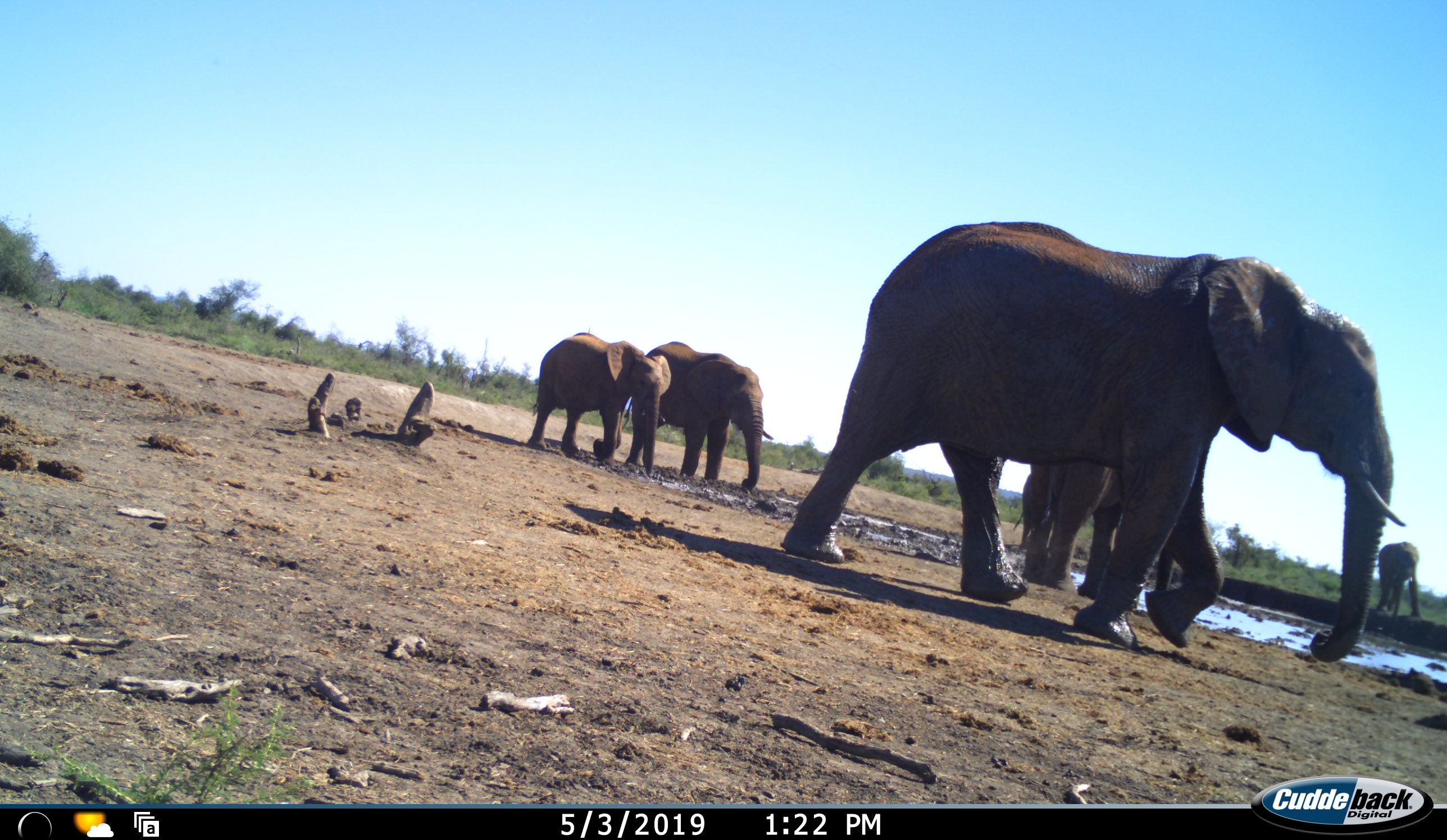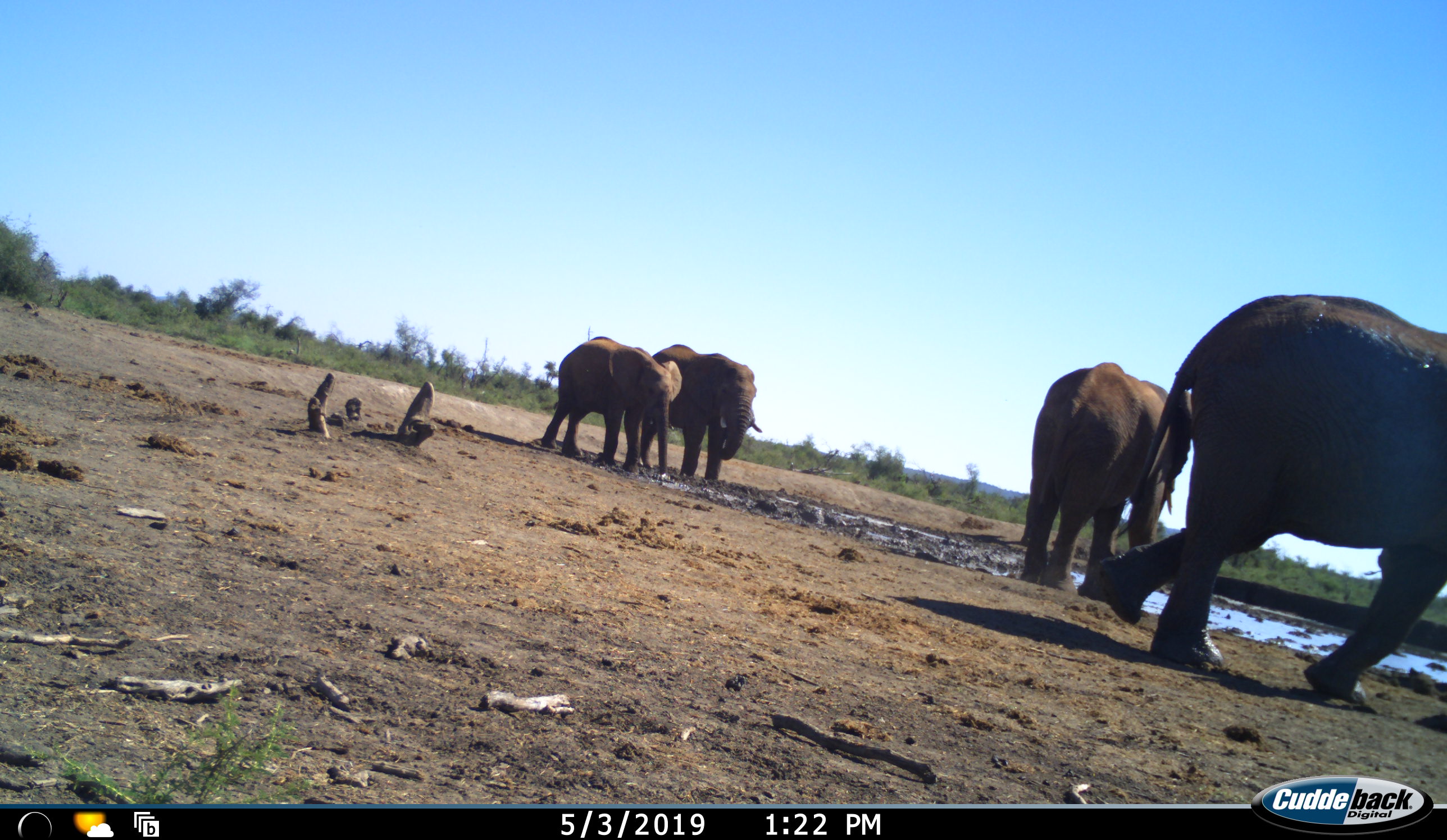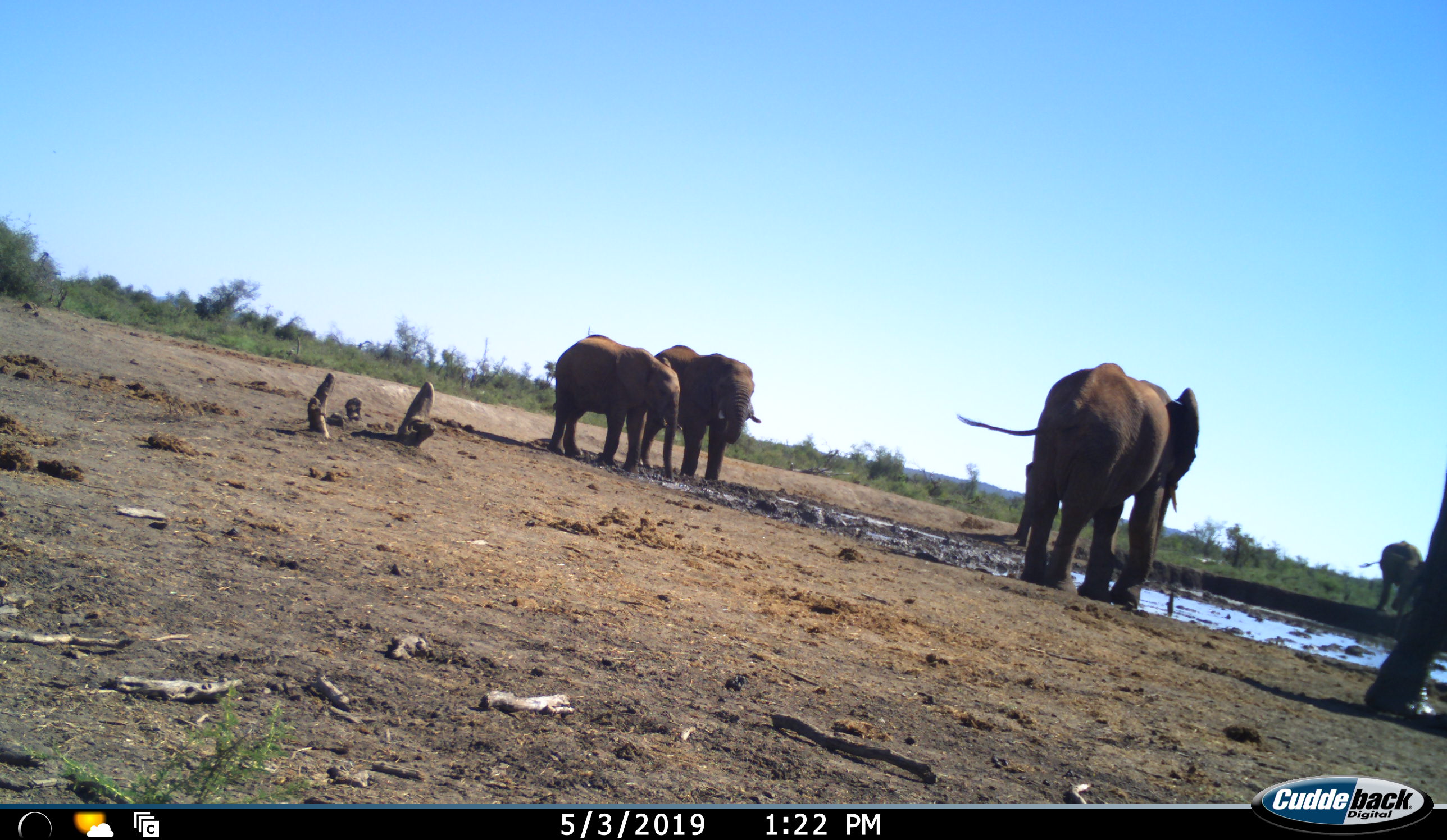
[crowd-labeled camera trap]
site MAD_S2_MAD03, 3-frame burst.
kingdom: Animalia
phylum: Chordata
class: Mammalia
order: Proboscidea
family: Elephantidae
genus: Loxodonta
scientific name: Loxodonta africana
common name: african bush elephant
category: elephant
Elephant (african bush elephant) (Loxodonta africana), count 5. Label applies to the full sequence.